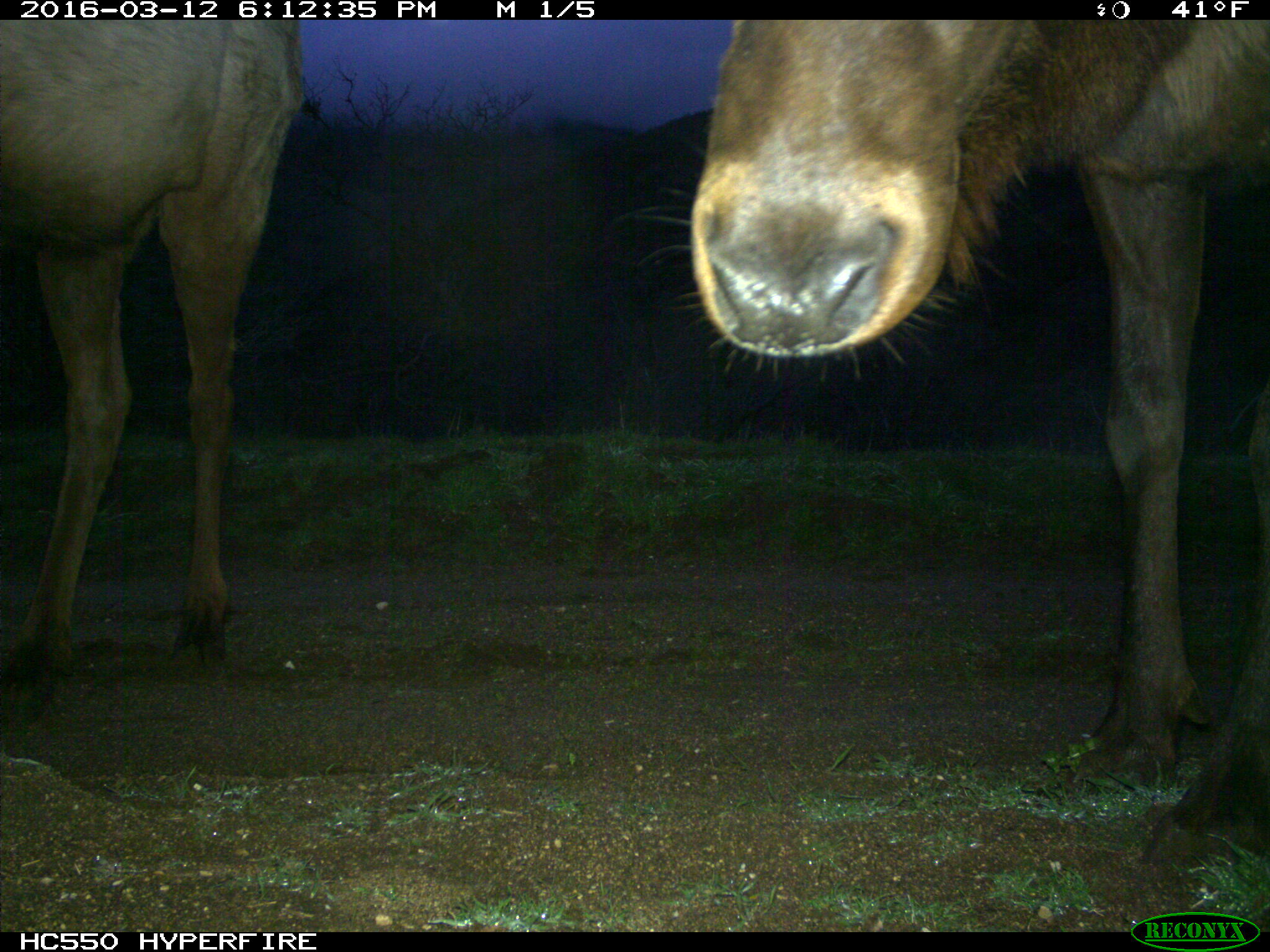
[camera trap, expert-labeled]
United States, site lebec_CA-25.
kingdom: Animalia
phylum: Chordata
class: Mammalia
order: Artiodactyla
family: Cervidae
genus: Cervus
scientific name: Cervus canadensis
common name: elk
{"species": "Cervus canadensis (elk)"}